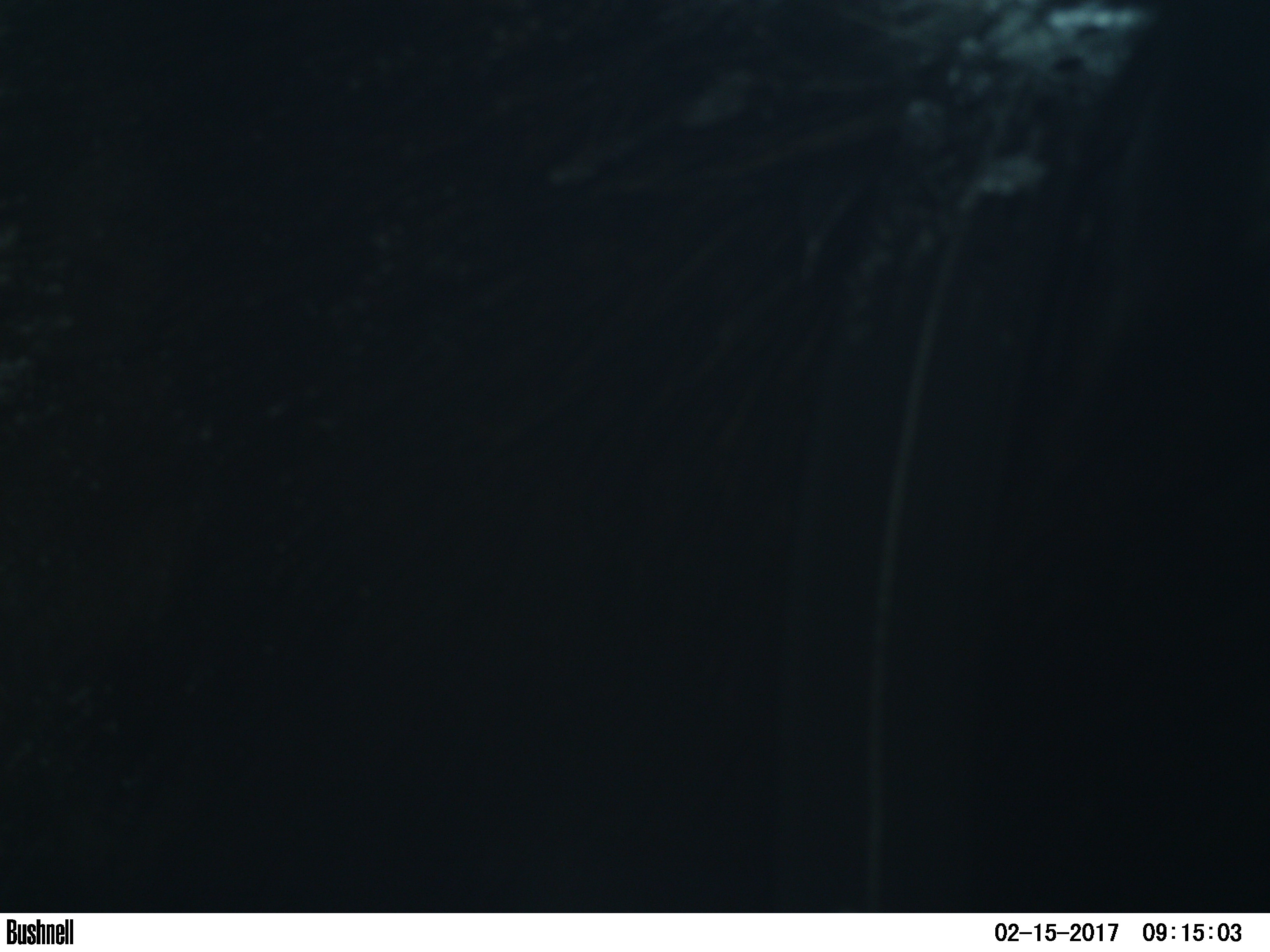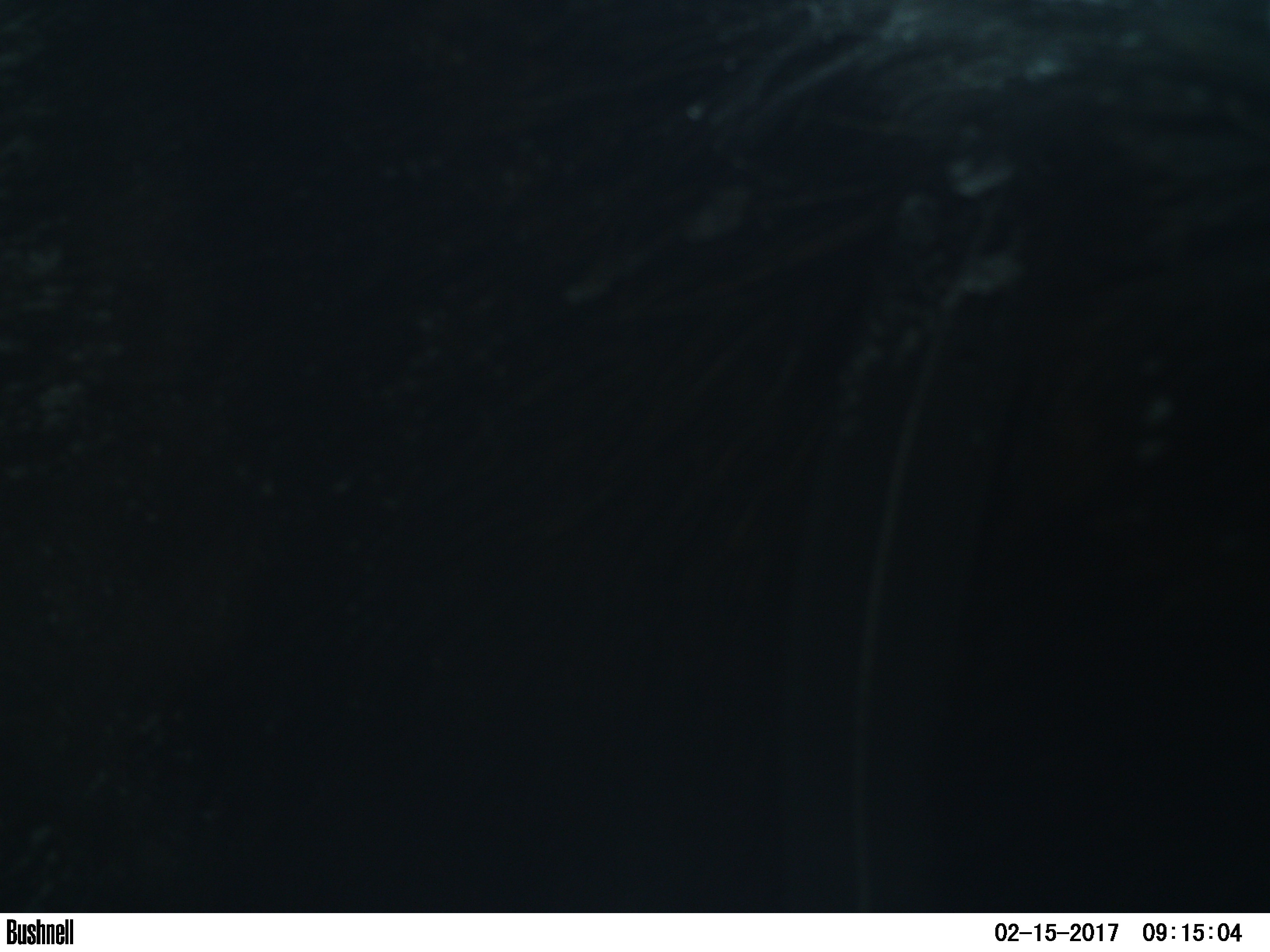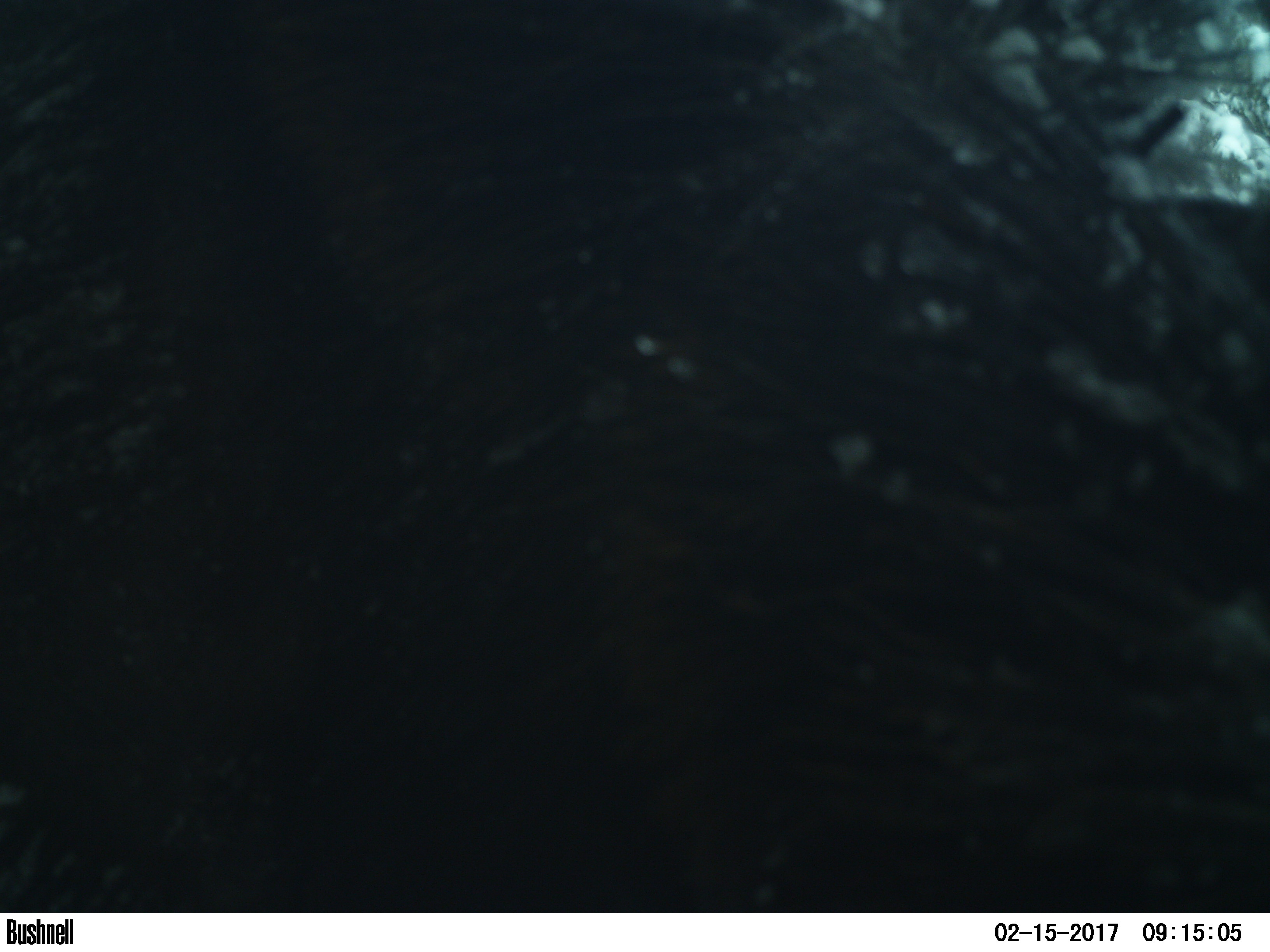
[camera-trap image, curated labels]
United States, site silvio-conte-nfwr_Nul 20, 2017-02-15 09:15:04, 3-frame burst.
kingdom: Animalia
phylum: Chordata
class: Mammalia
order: Artiodactyla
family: Cervidae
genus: Alces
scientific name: Alces alces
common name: moose